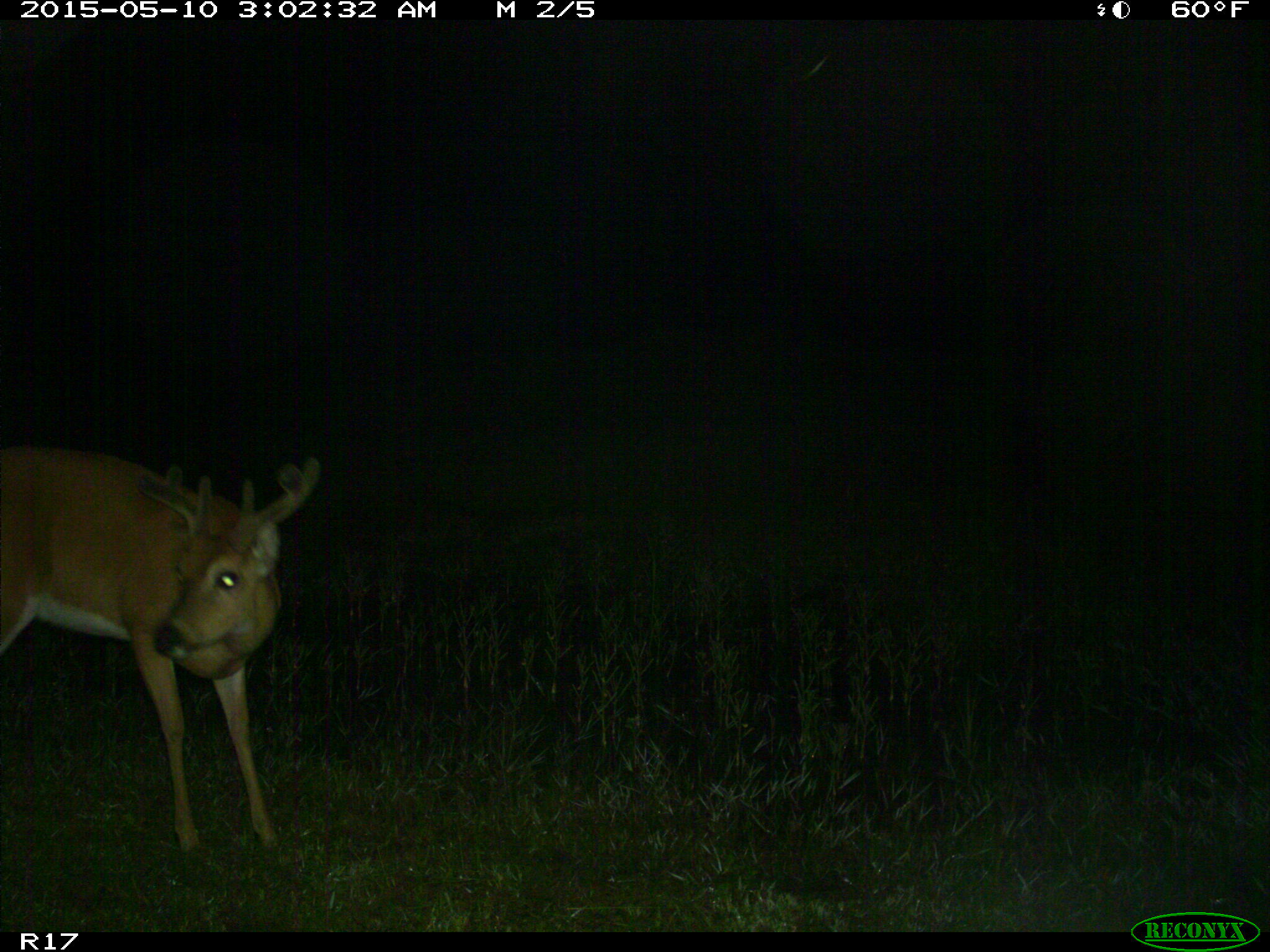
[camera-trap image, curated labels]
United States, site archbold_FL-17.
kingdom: Animalia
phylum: Chordata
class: Mammalia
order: Artiodactyla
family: Cervidae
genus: Odocoileus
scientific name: Odocoileus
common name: deer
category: unidentified deer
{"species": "unidentified deer (deer) (Odocoileus)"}